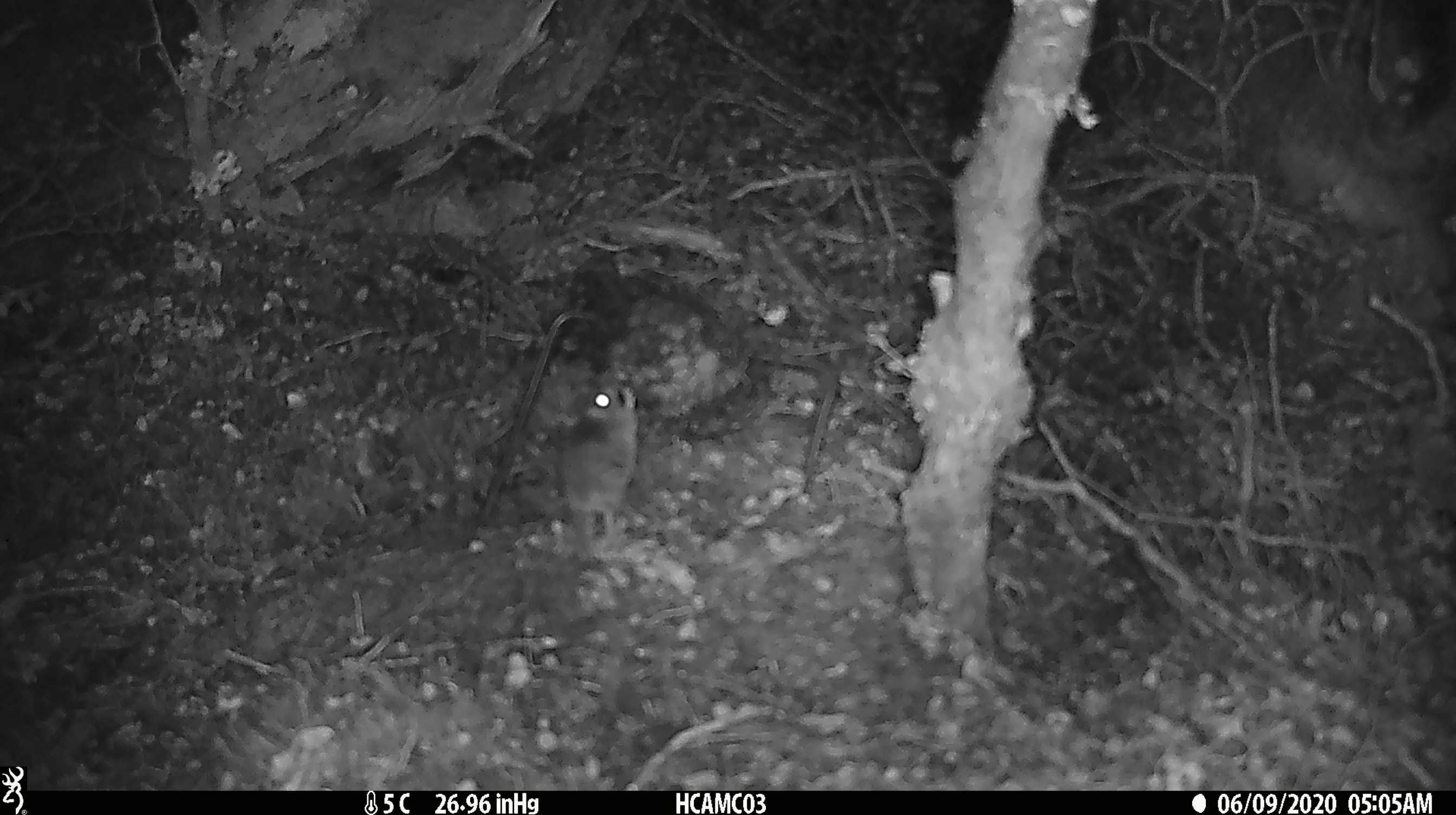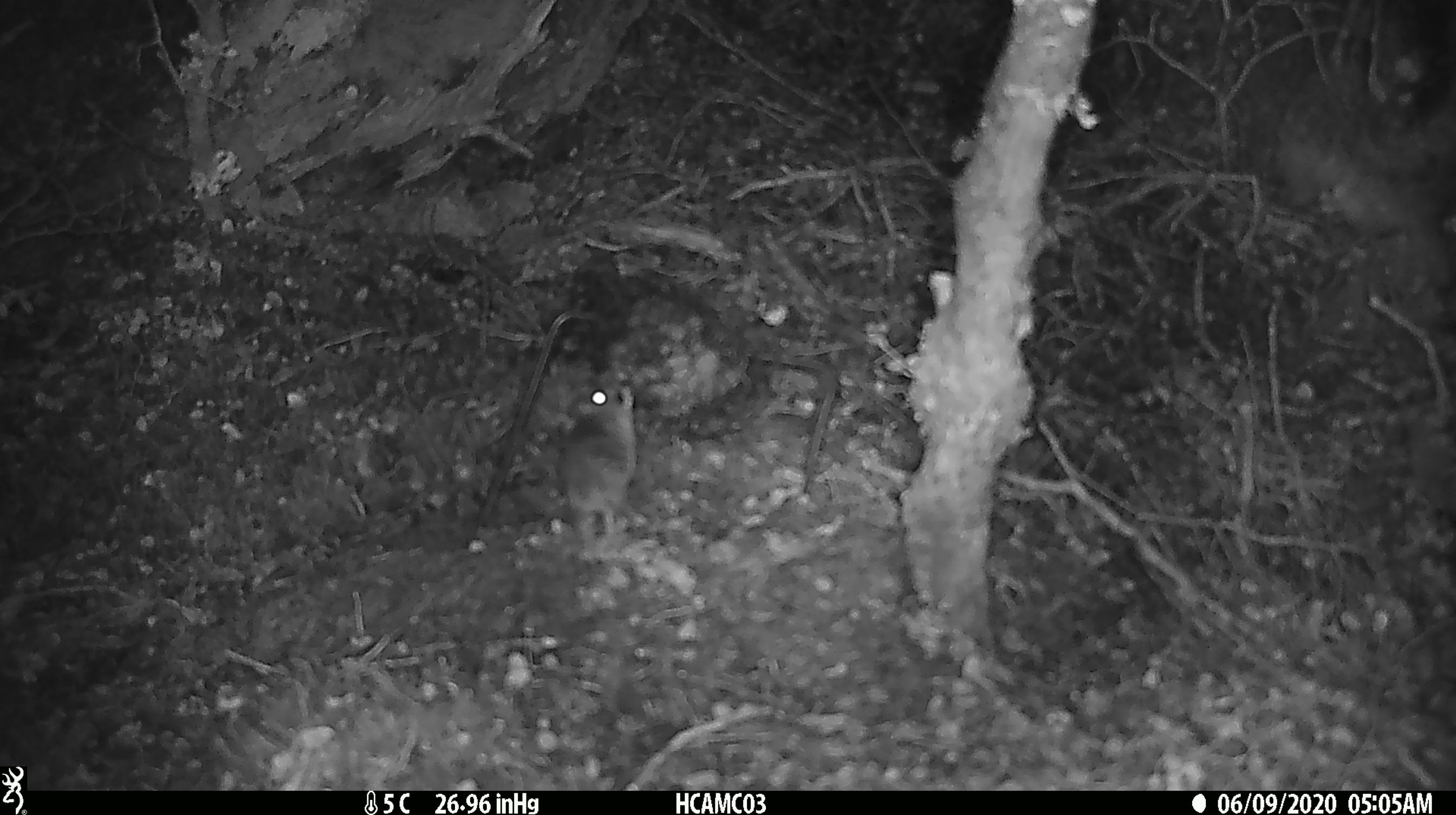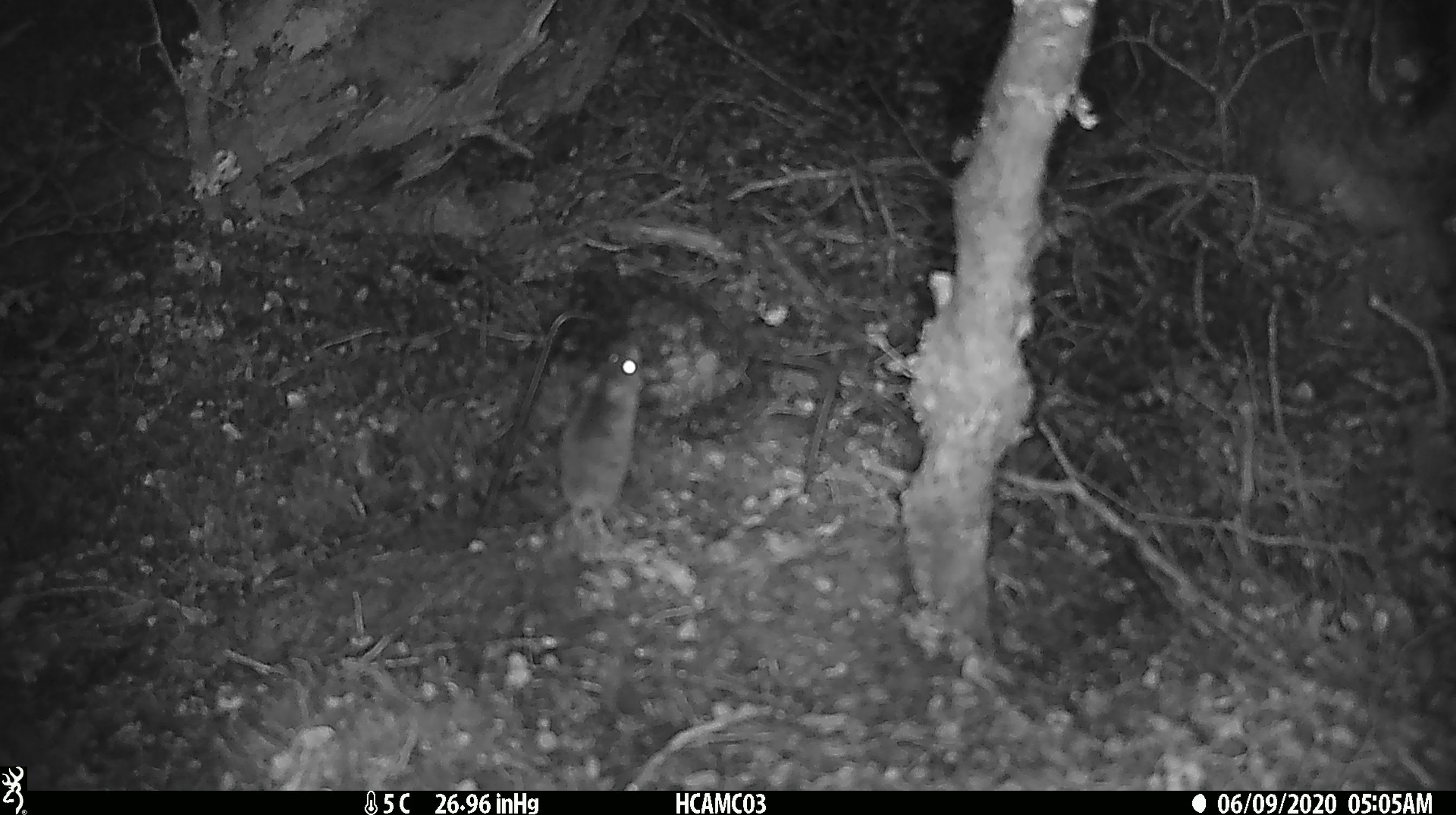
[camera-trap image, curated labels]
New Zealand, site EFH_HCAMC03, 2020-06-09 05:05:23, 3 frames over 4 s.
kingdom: Animalia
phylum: Chordata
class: Mammalia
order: Rodentia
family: Muridae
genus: Mus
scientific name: Mus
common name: mouse